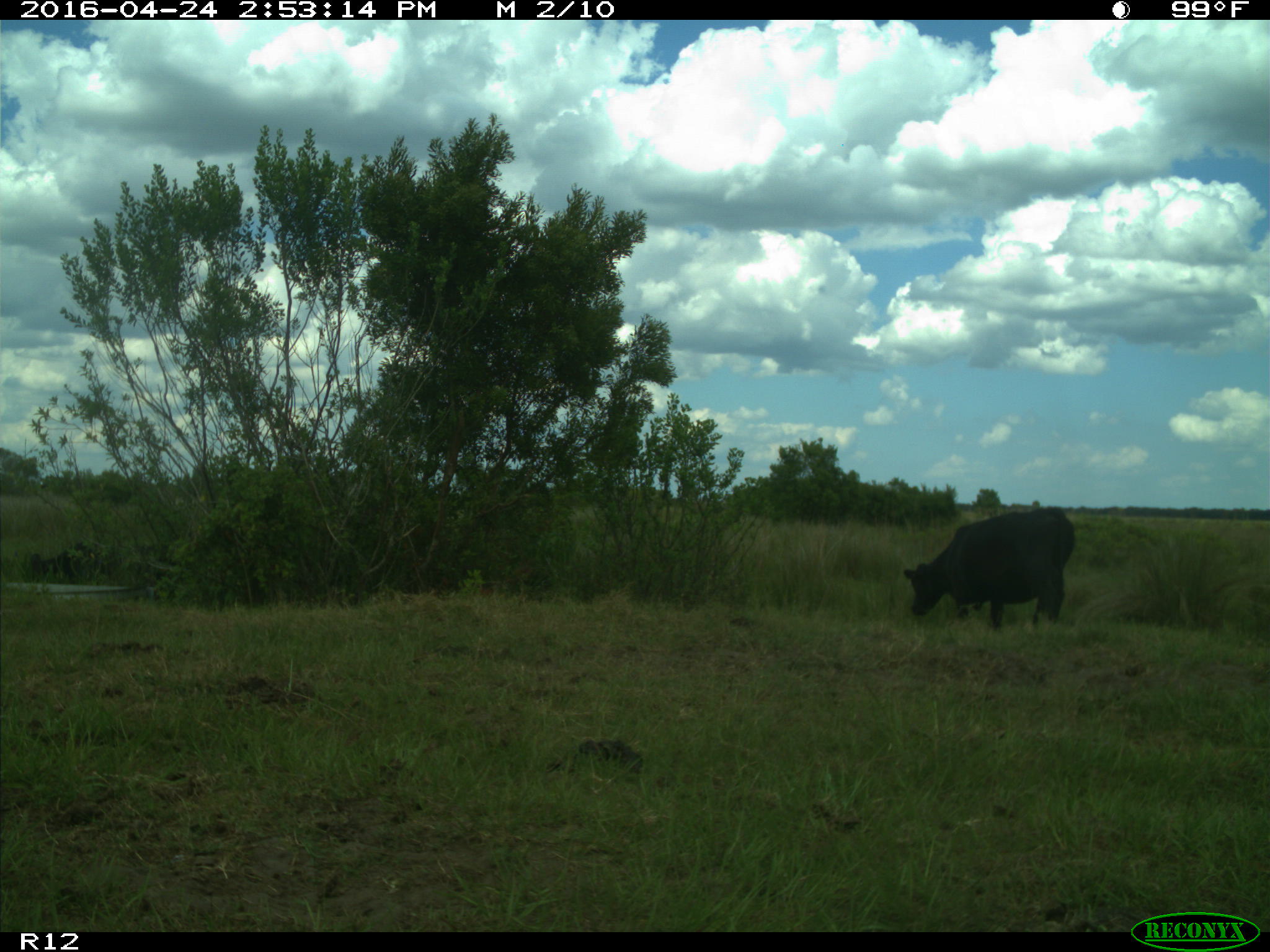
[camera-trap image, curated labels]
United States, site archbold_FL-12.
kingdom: Animalia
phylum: Chordata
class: Mammalia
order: Artiodactyla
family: Bovidae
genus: Bos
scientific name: Bos taurus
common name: domestic cow